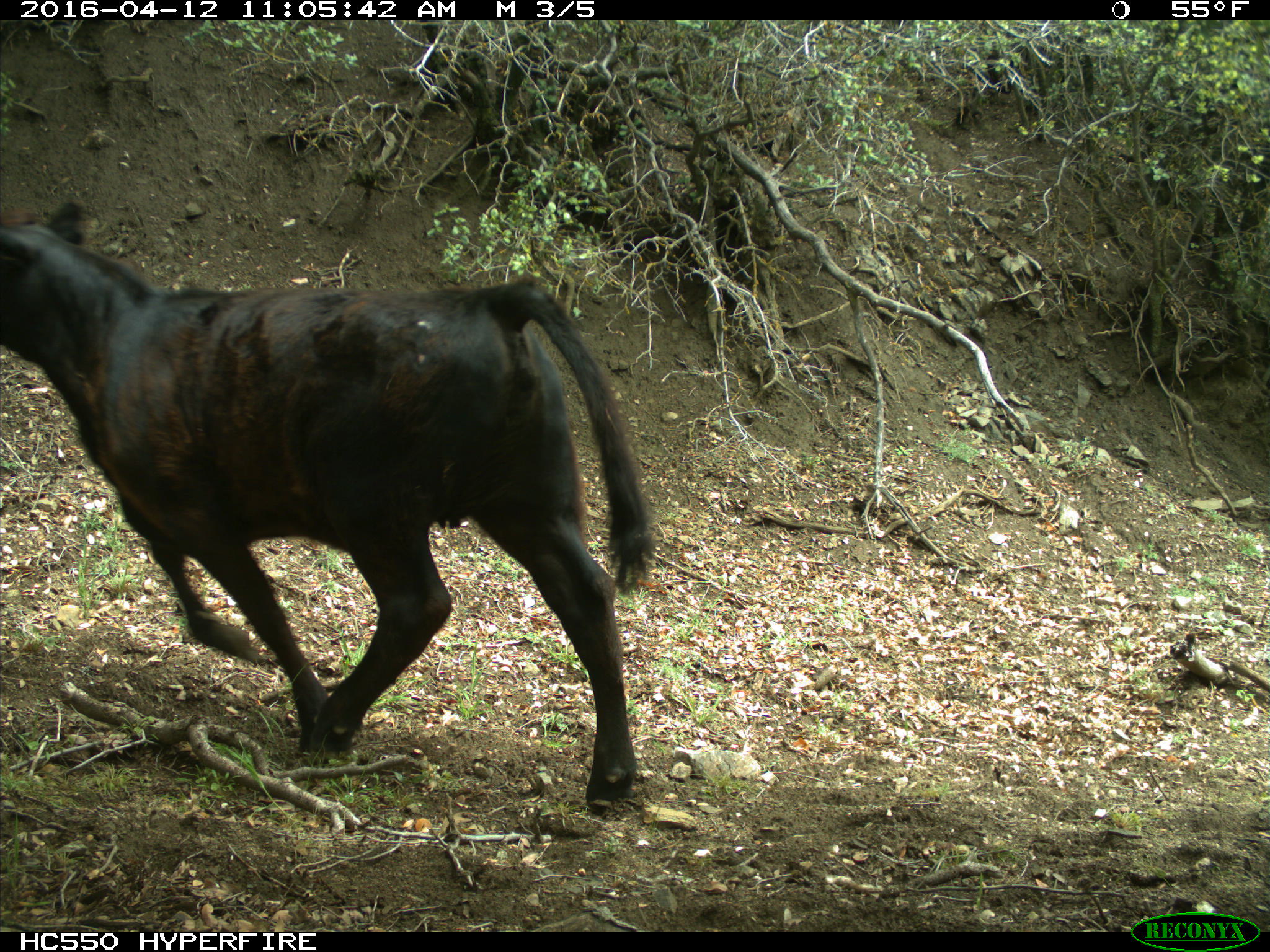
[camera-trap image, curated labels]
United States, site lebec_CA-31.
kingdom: Animalia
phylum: Chordata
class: Mammalia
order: Artiodactyla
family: Bovidae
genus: Bos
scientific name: Bos taurus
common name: domestic cow